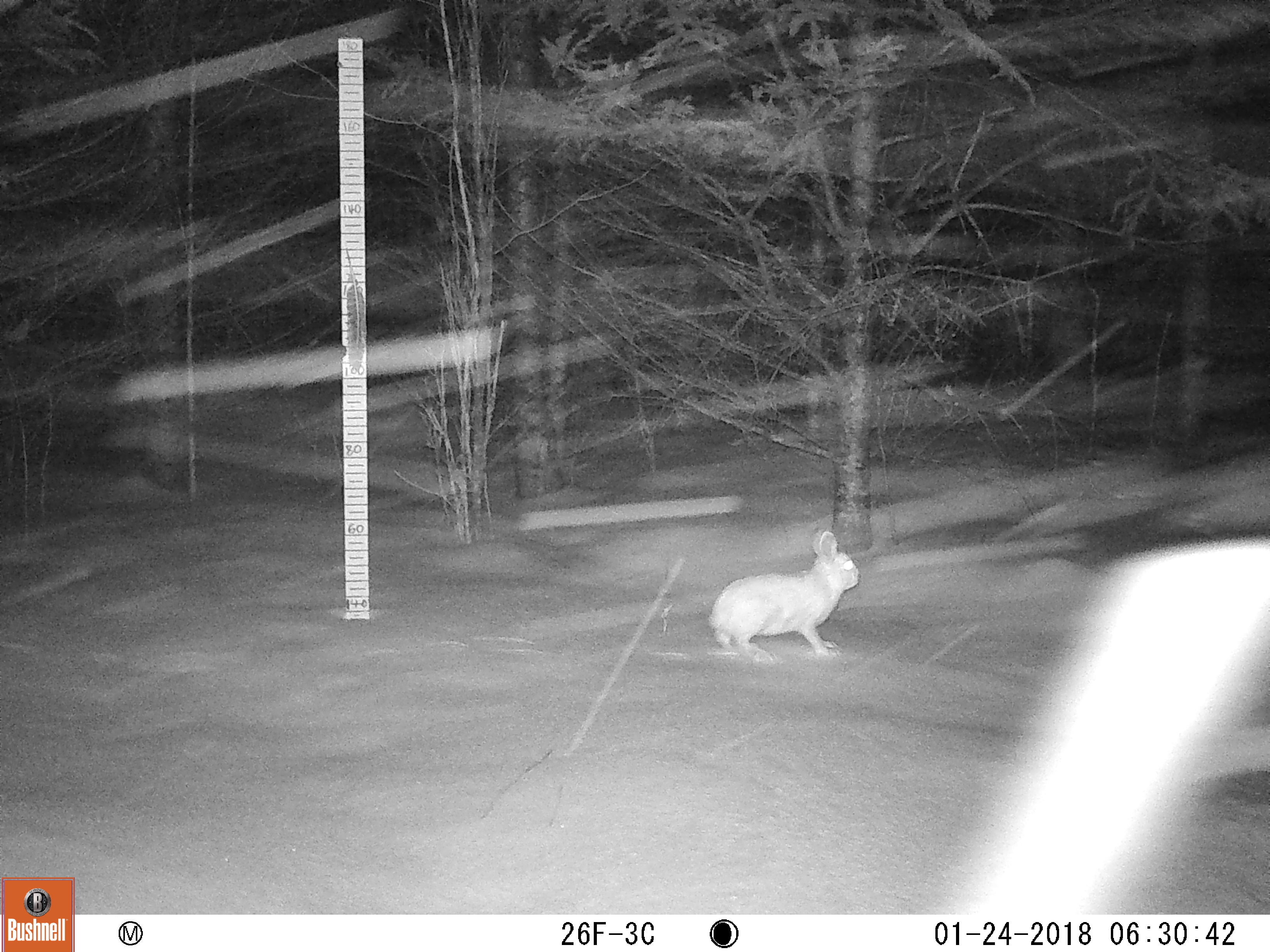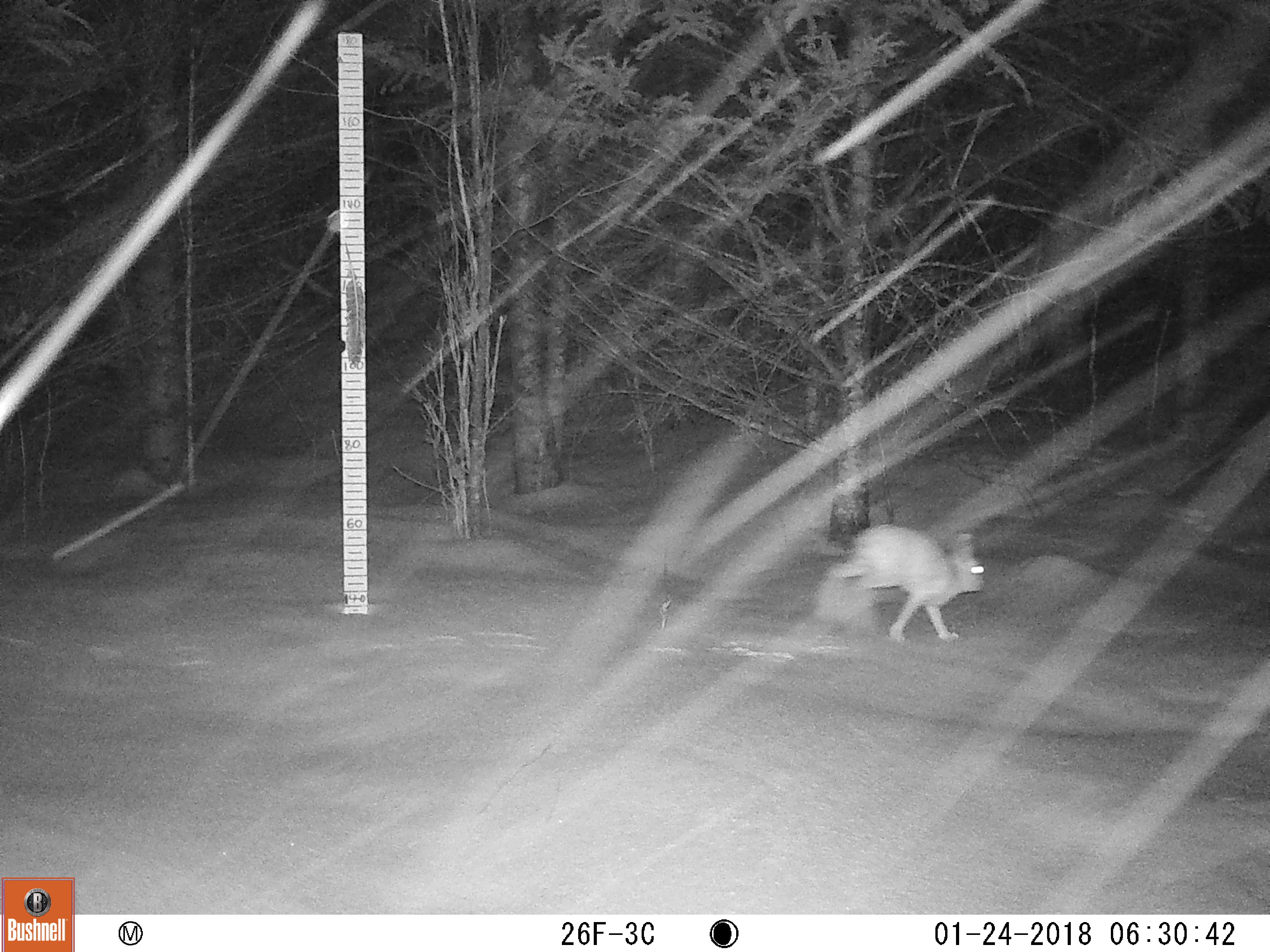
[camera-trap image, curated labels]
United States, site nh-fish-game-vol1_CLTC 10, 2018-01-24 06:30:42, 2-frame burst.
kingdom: Animalia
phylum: Chordata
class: Mammalia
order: Lagomorpha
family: Leporidae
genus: Lepus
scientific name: Lepus americanus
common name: snowshoe hare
Snowshoe hare (Lepus americanus).